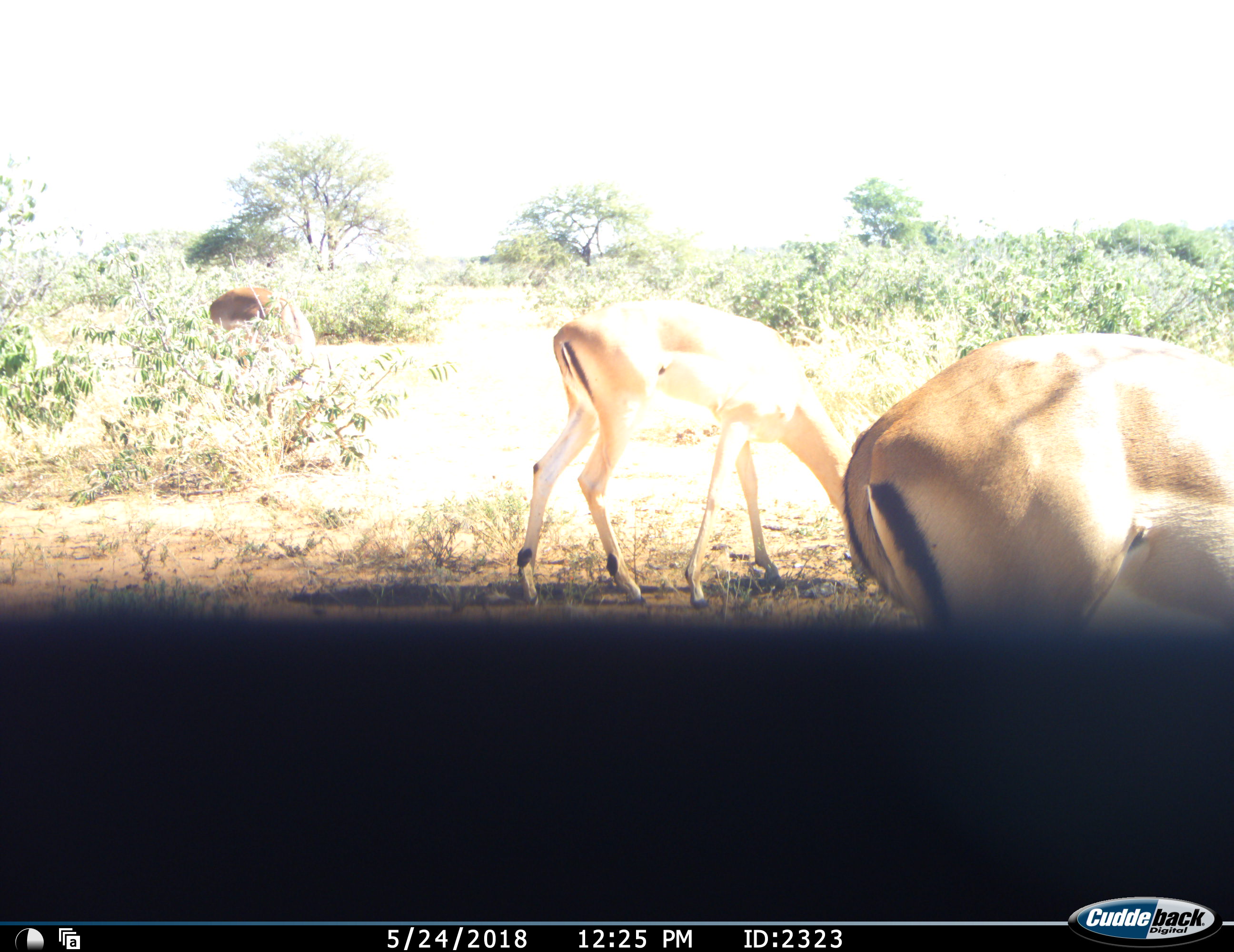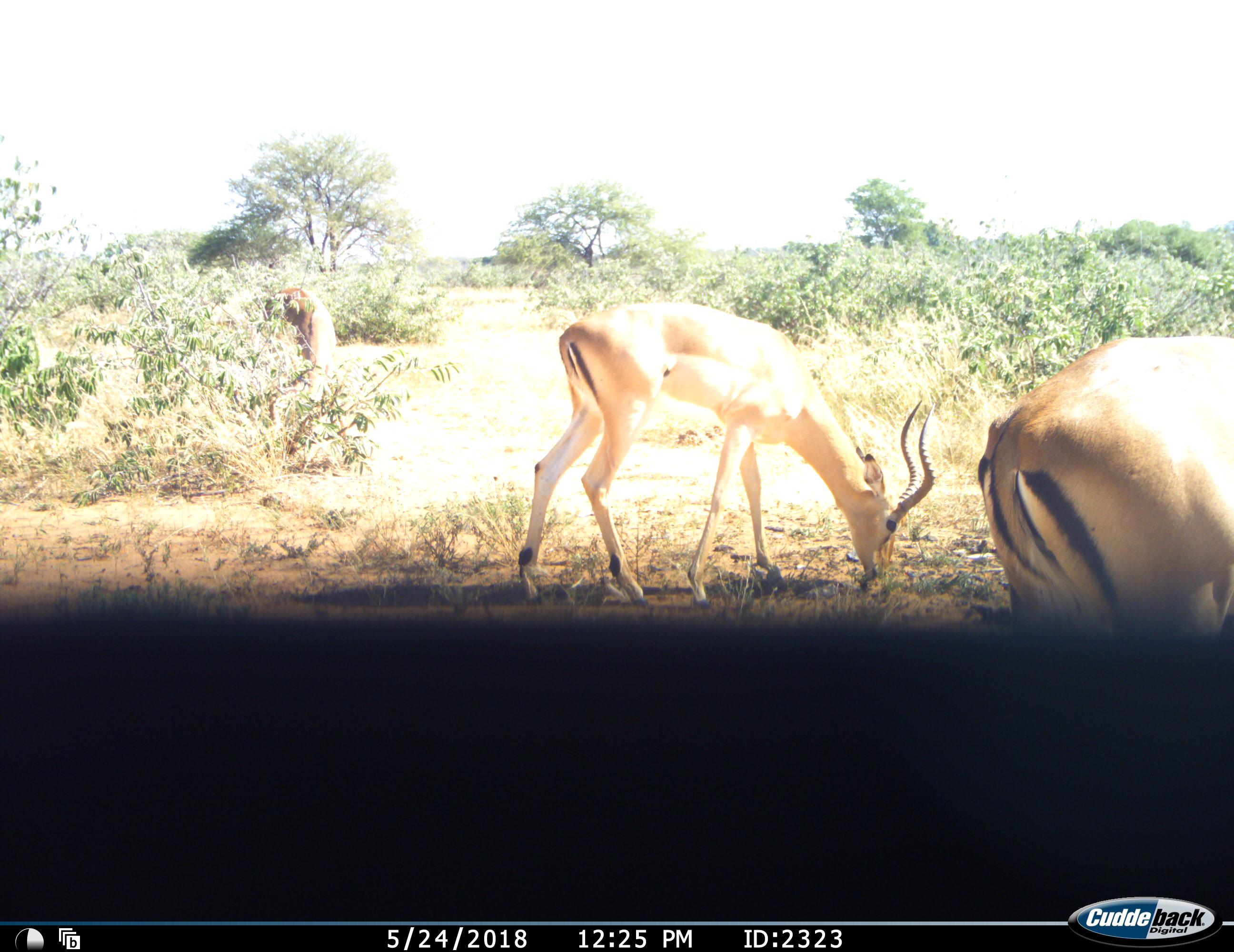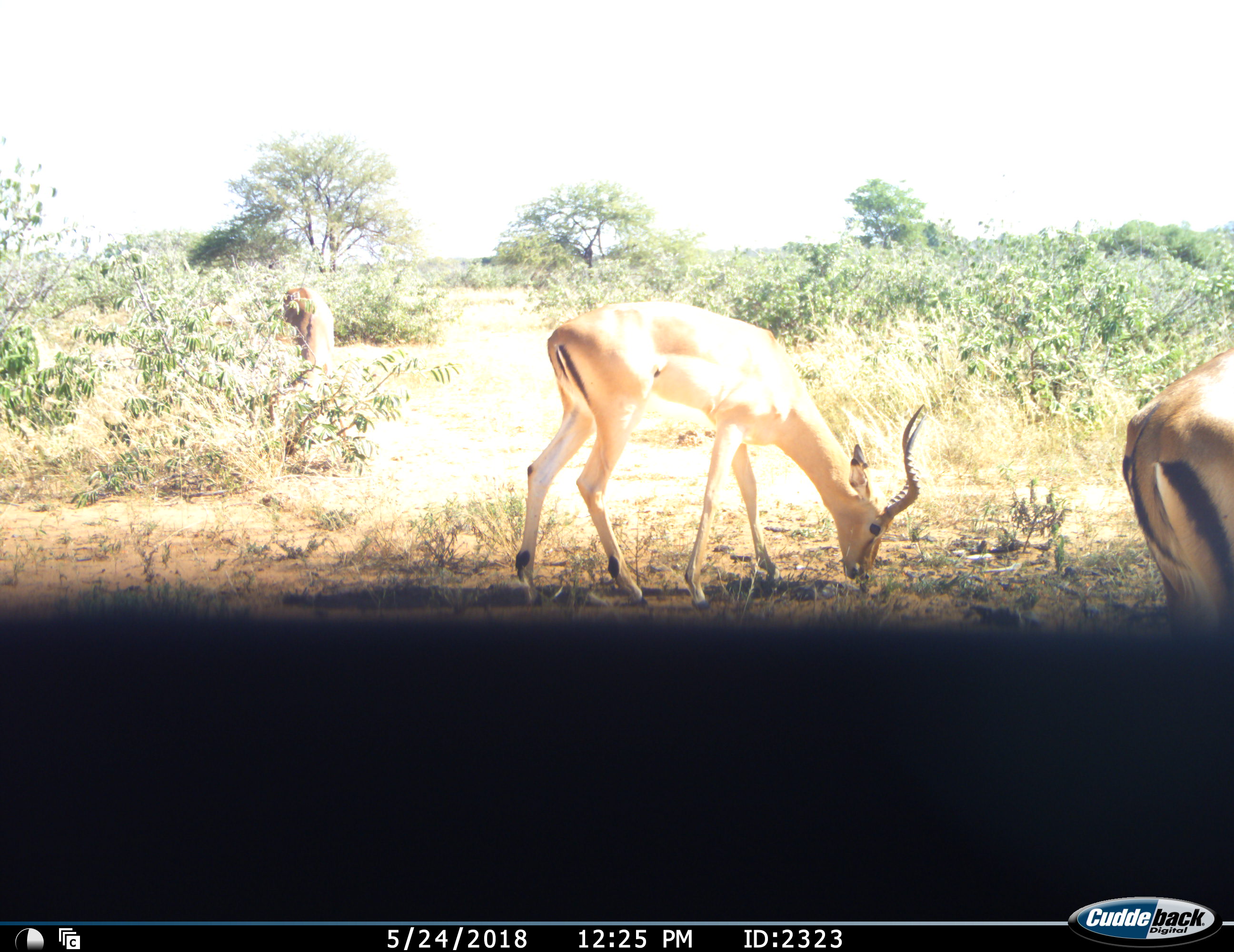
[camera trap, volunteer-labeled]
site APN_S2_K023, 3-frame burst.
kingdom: Animalia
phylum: Chordata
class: Mammalia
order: Artiodactyla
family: Bovidae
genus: Aepyceros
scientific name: Aepyceros melampus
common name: impala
Impala (Aepyceros melampus), count 3. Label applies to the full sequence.